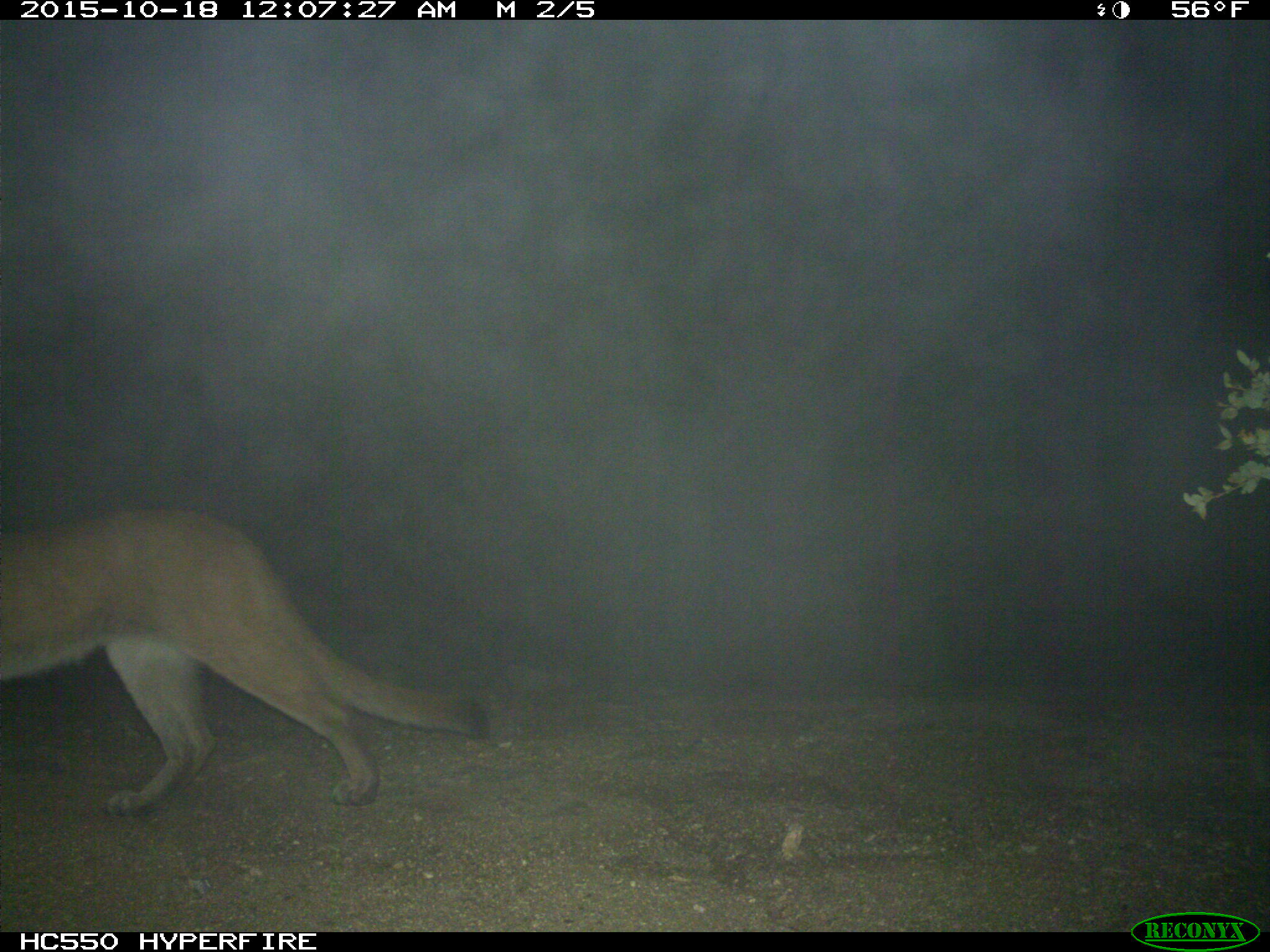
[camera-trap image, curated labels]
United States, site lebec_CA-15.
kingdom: Animalia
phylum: Chordata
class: Mammalia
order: Carnivora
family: Felidae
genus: Puma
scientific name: Puma concolor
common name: mountain lion